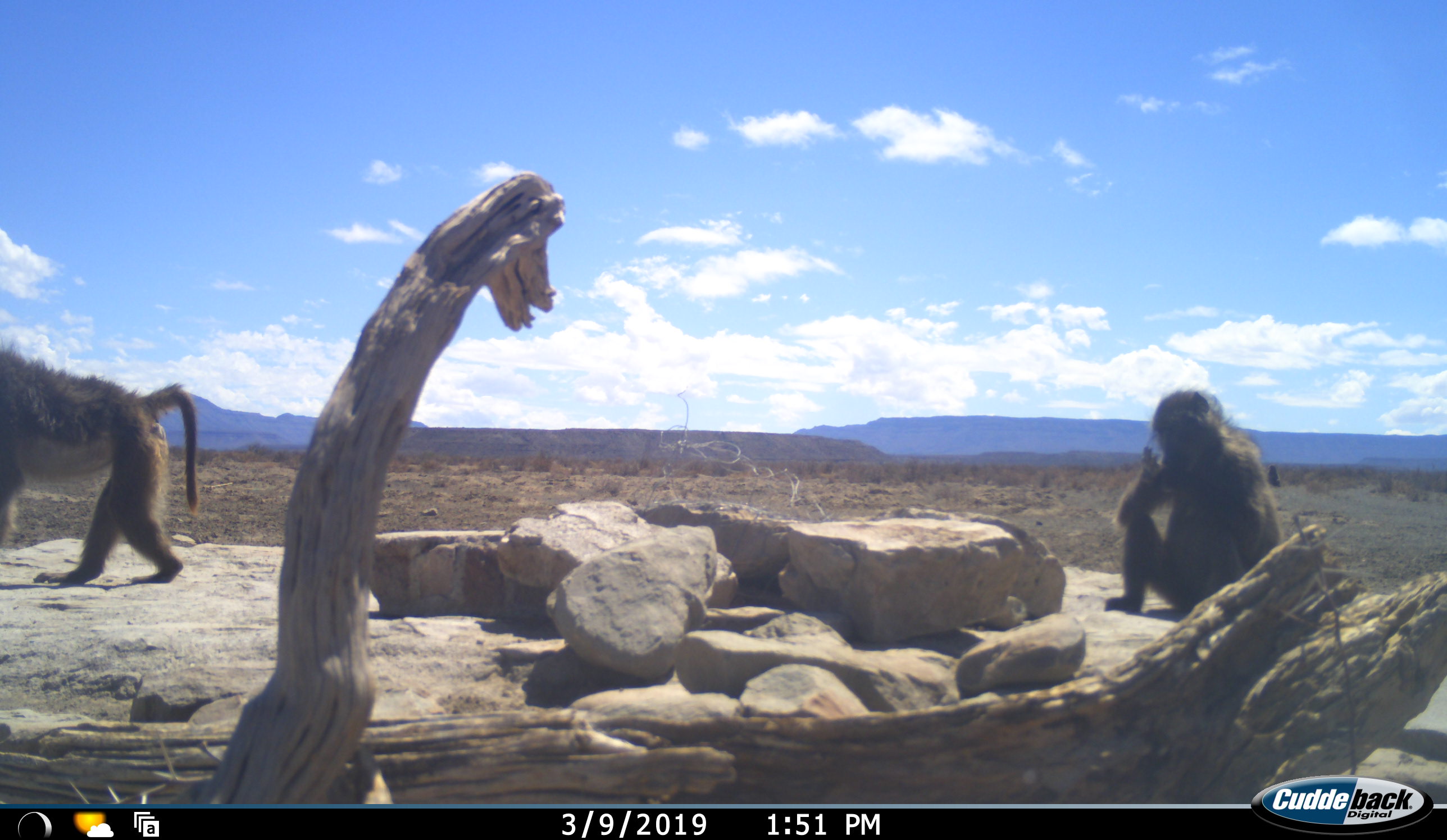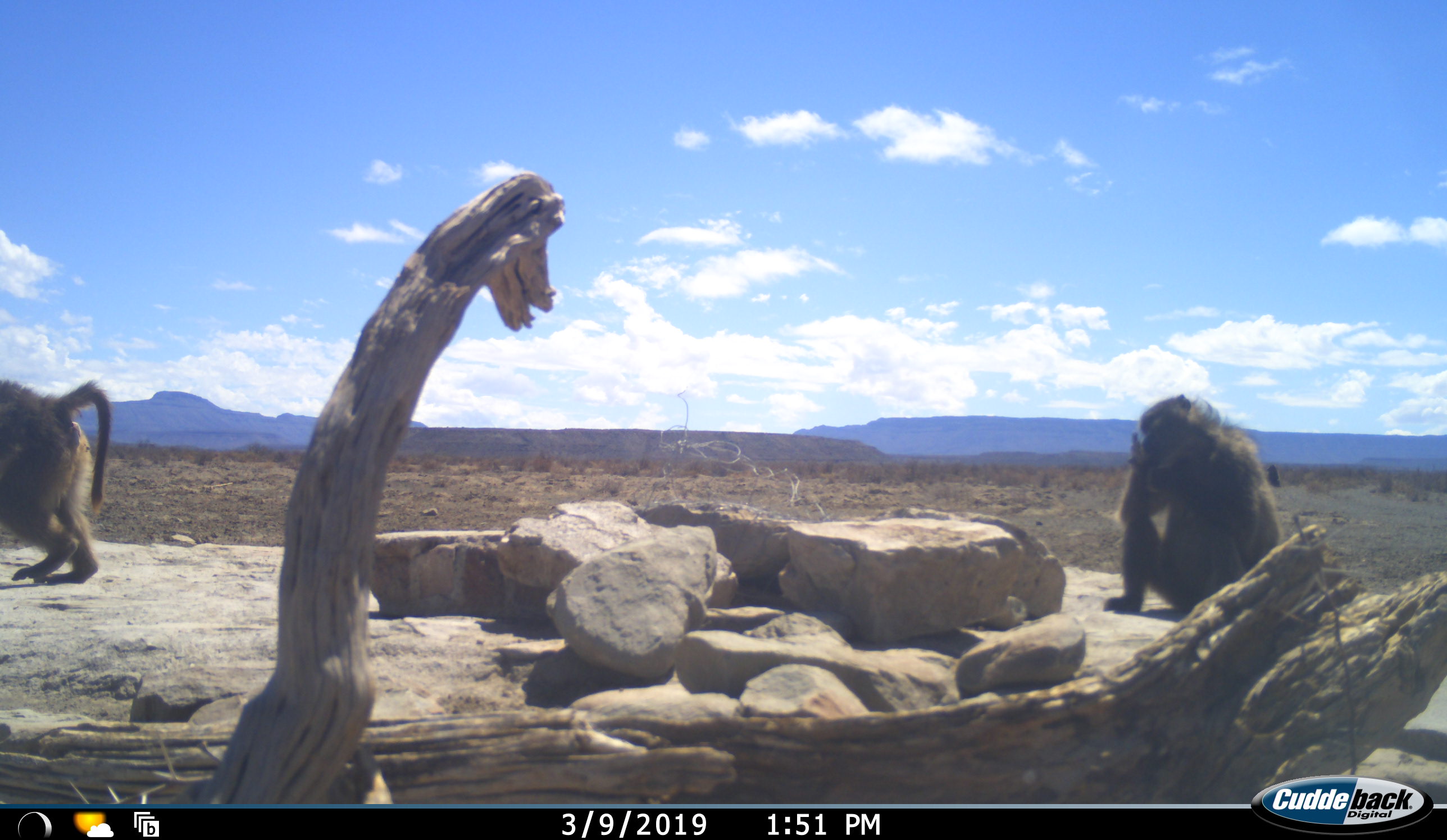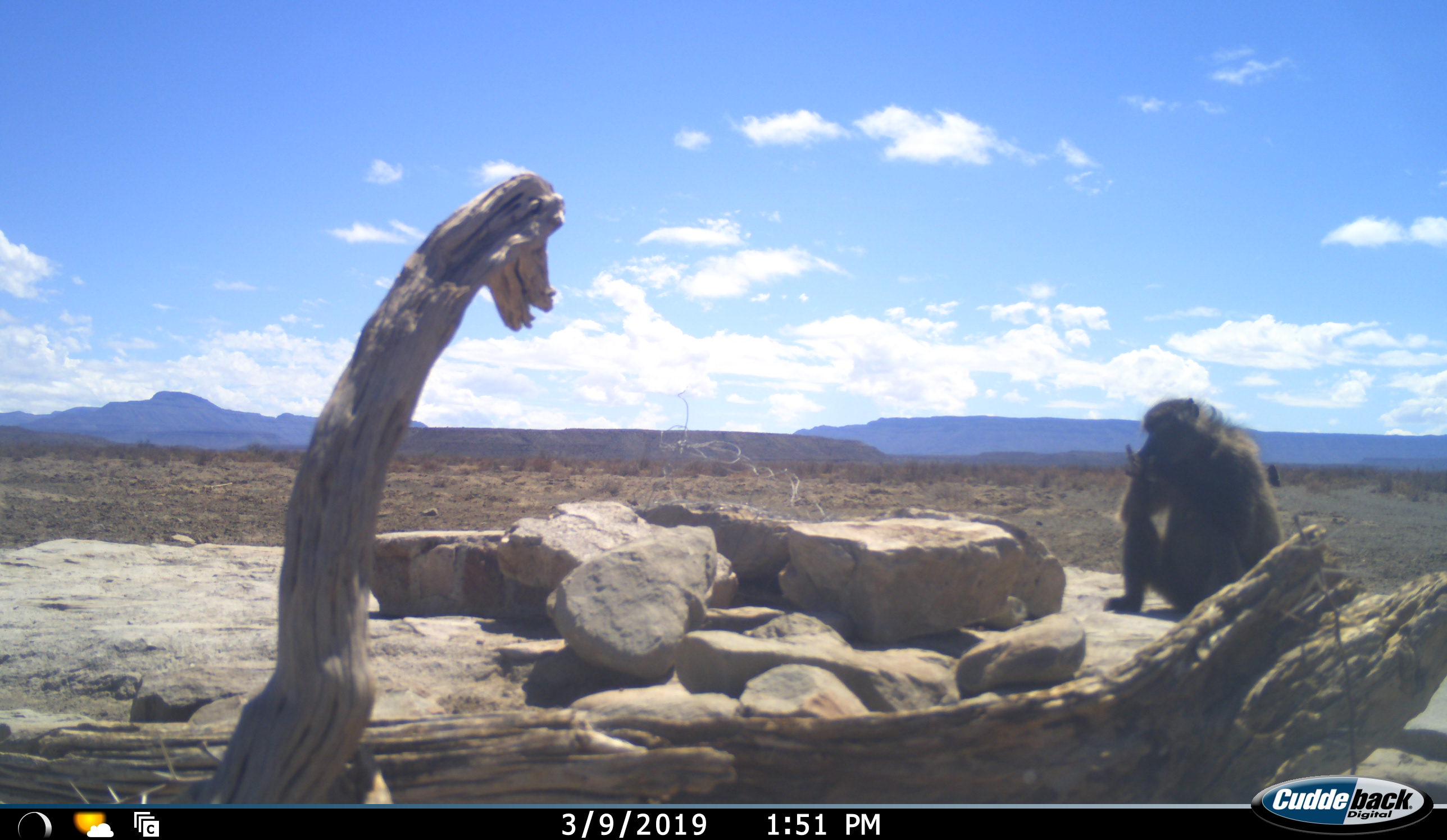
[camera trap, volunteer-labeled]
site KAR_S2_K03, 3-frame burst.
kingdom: Animalia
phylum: Chordata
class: Mammalia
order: Primates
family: Cercopithecidae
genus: Papio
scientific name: Papio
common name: baboon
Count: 2.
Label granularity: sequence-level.